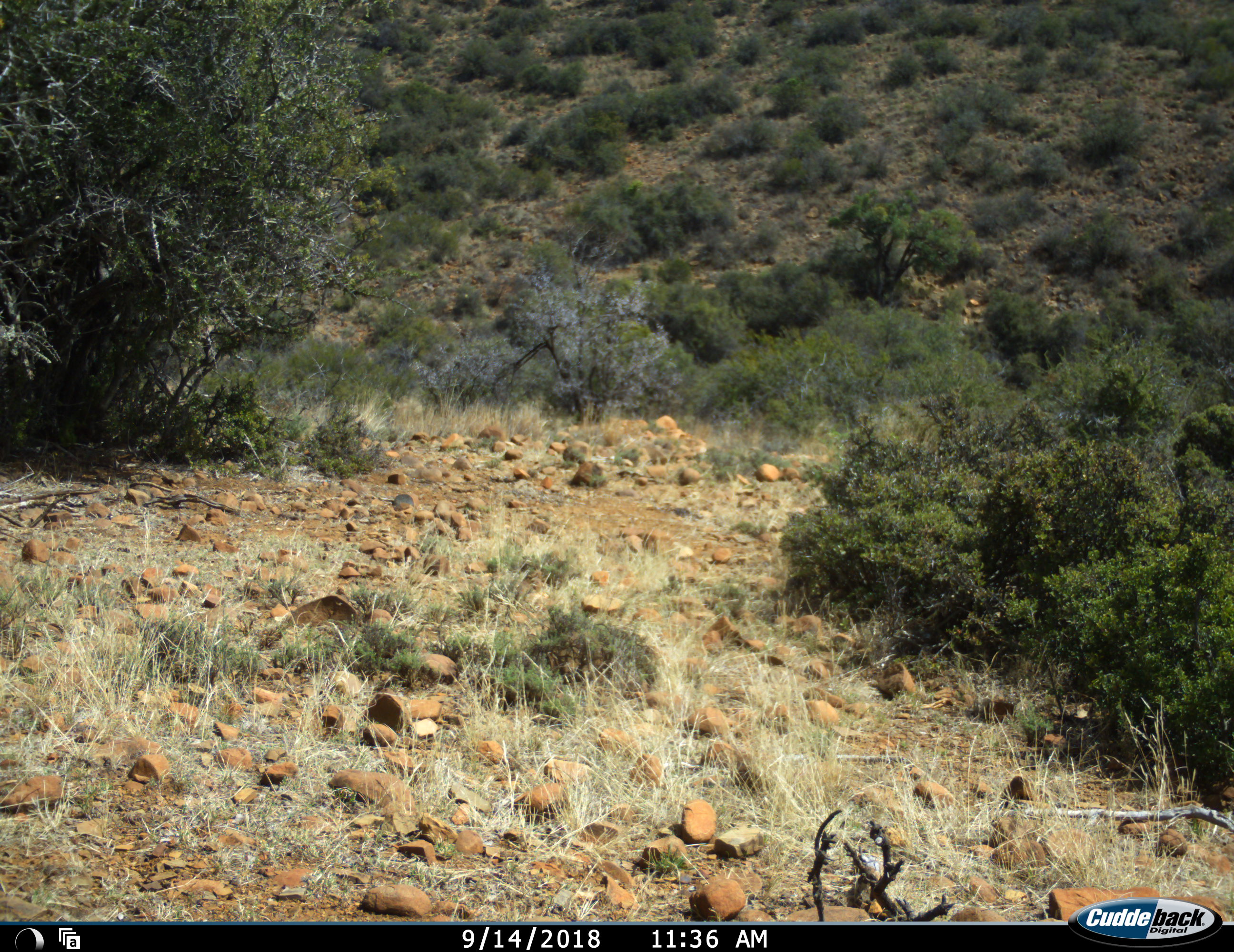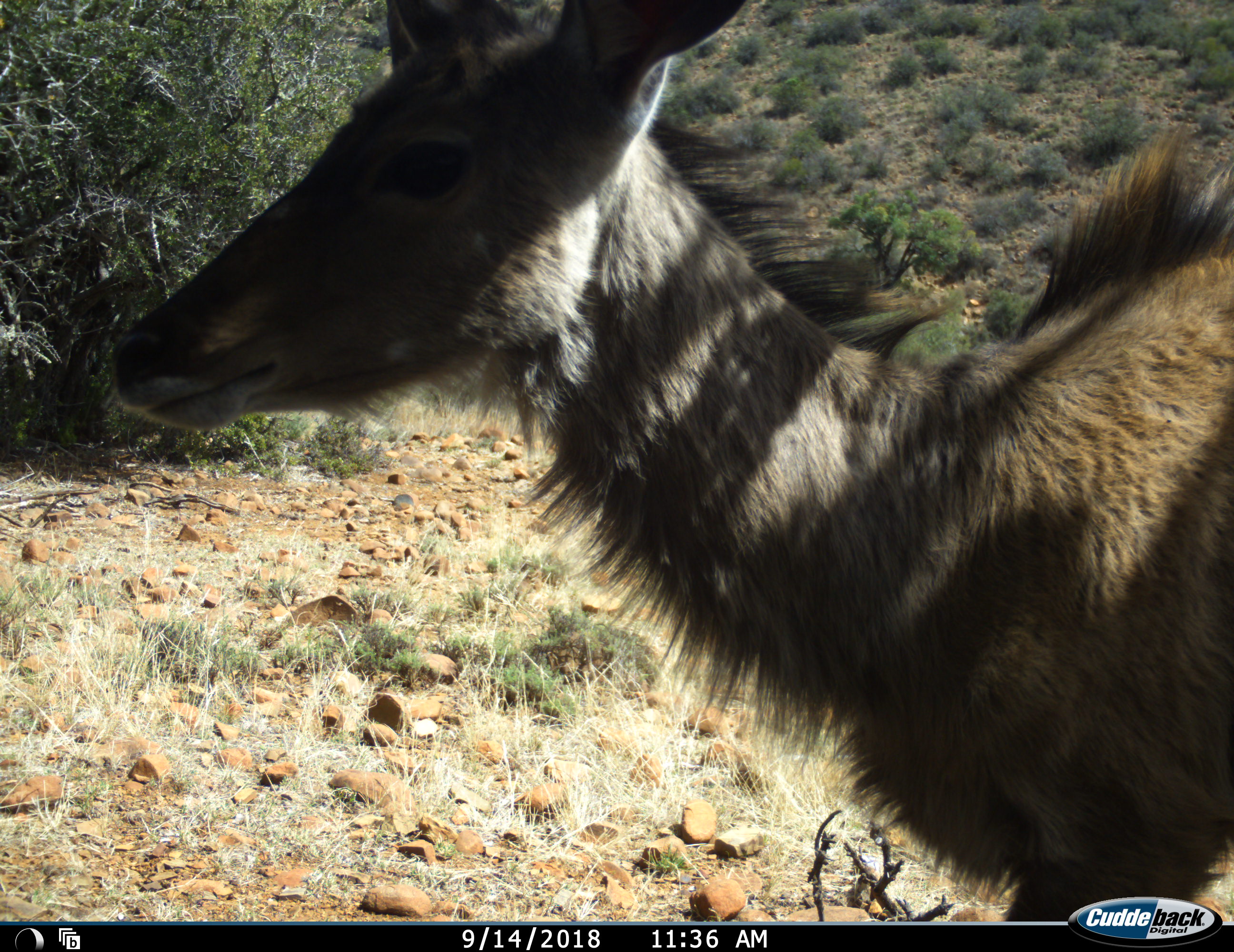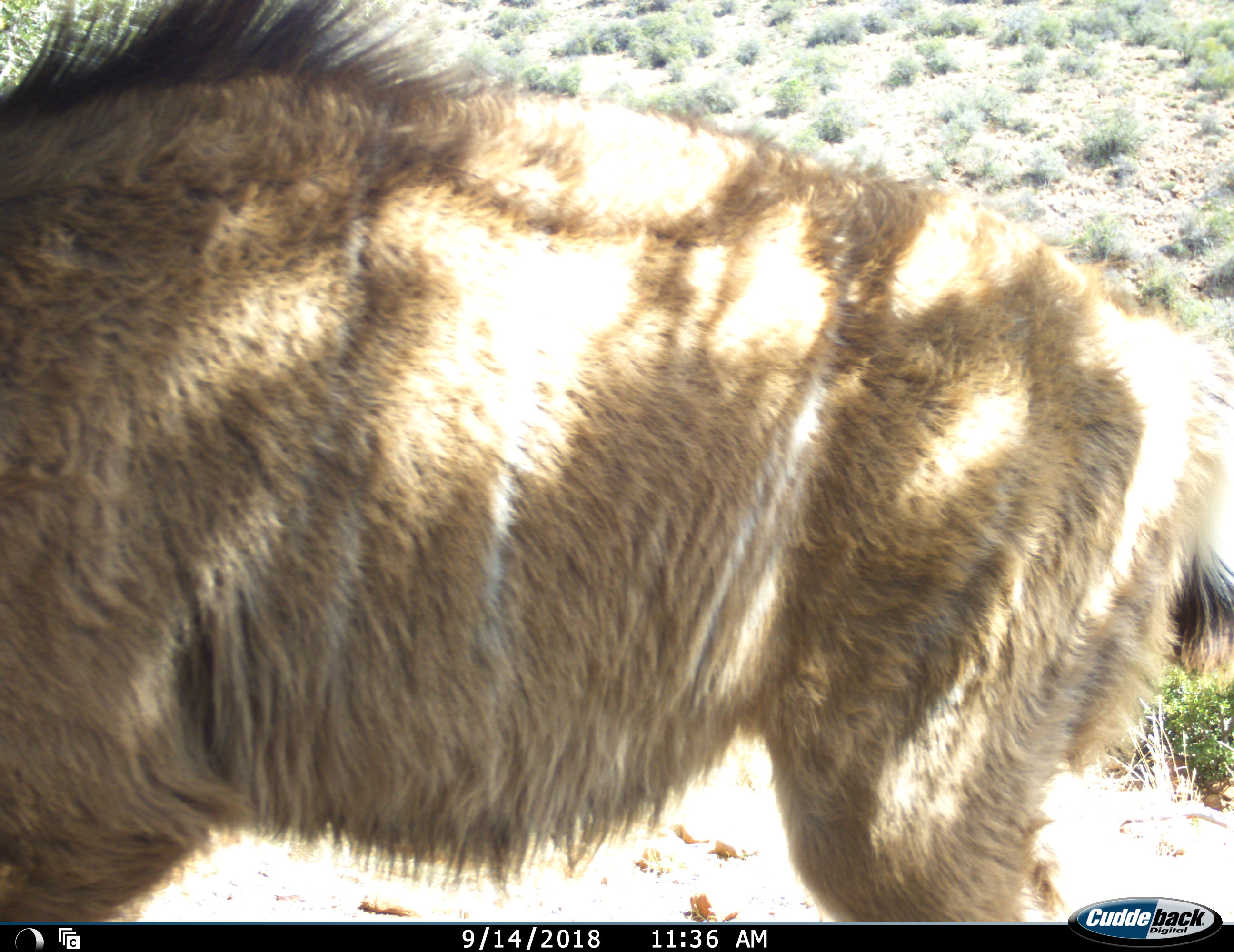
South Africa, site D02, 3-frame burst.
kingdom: Animalia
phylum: Chordata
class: Mammalia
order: Artiodactyla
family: Bovidae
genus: Tragelaphus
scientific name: Tragelaphus strepsiceros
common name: greater kudu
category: kudu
Kudu (greater kudu) (Tragelaphus strepsiceros), count 1. Behavior (volunteer vote fractions): standing 20%, resting 0%, moving 80%, interacting 0%. Young present (vote fraction): 20%. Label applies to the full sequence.